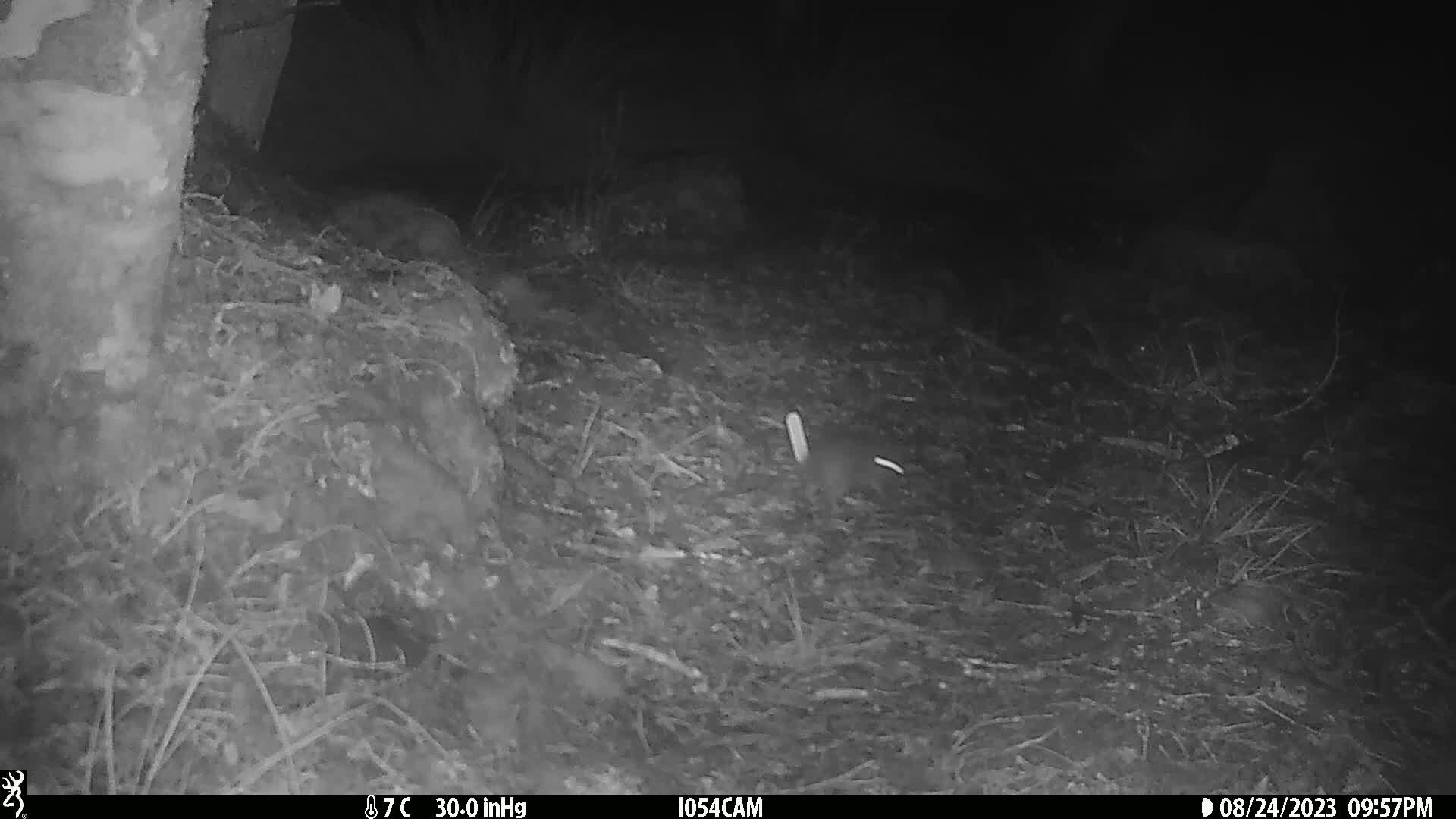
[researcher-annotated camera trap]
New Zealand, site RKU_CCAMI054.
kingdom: Animalia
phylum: Chordata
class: Mammalia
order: Rodentia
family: Muridae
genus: Rattus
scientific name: Rattus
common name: rat